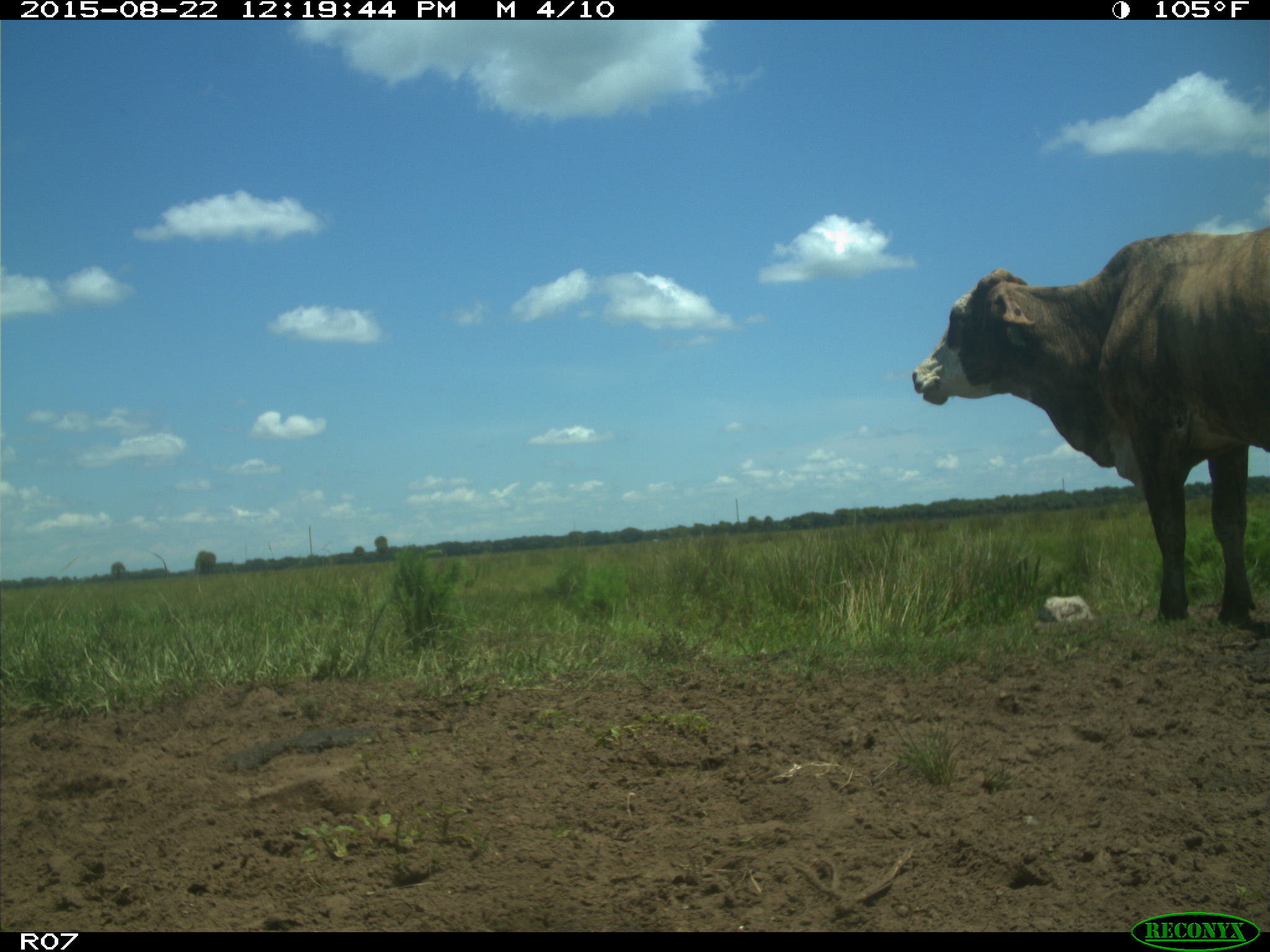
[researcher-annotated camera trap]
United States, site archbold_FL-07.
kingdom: Animalia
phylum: Chordata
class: Mammalia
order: Artiodactyla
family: Bovidae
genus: Bos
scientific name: Bos taurus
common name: domestic cow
Bos taurus (domestic cow).